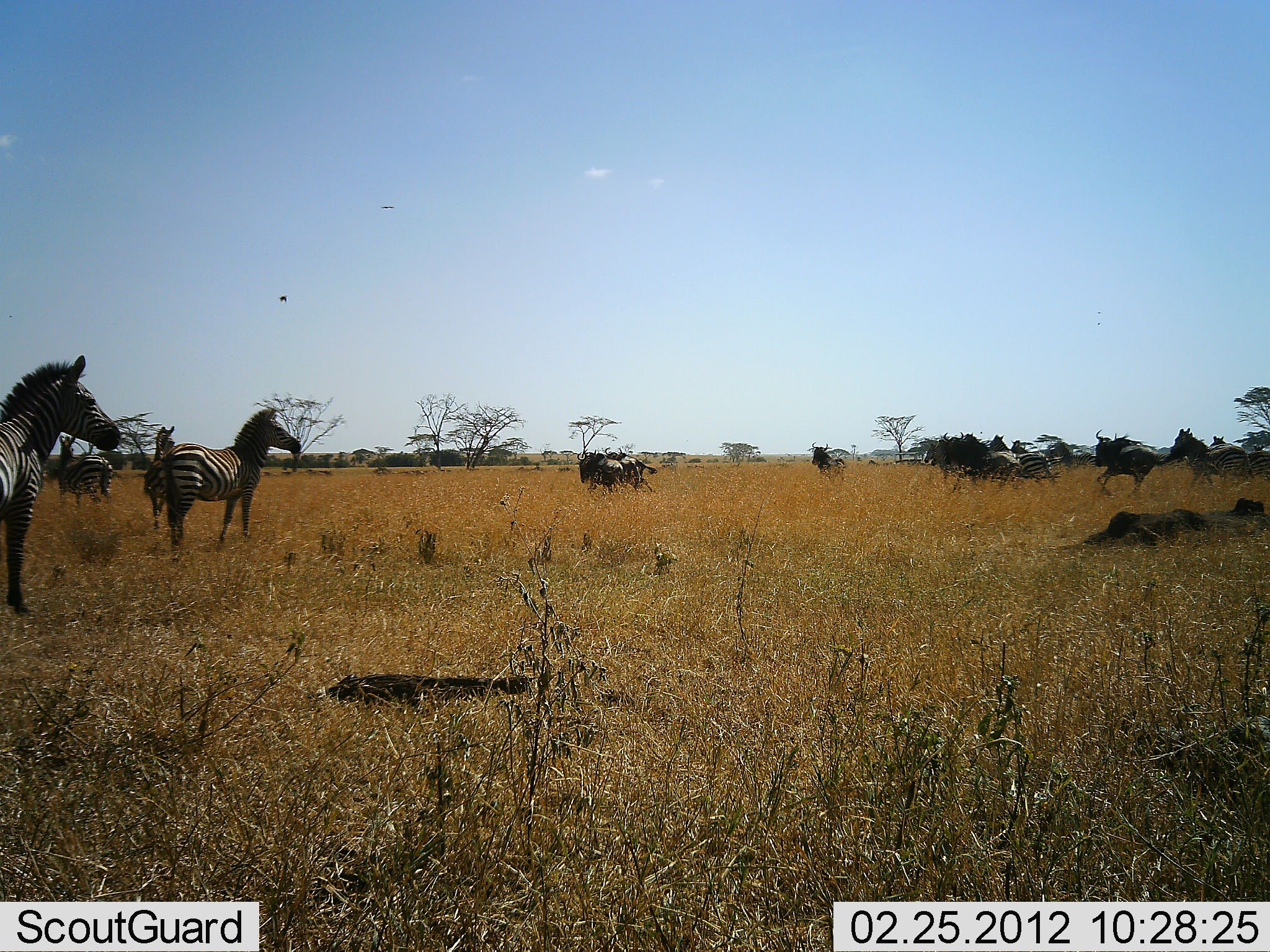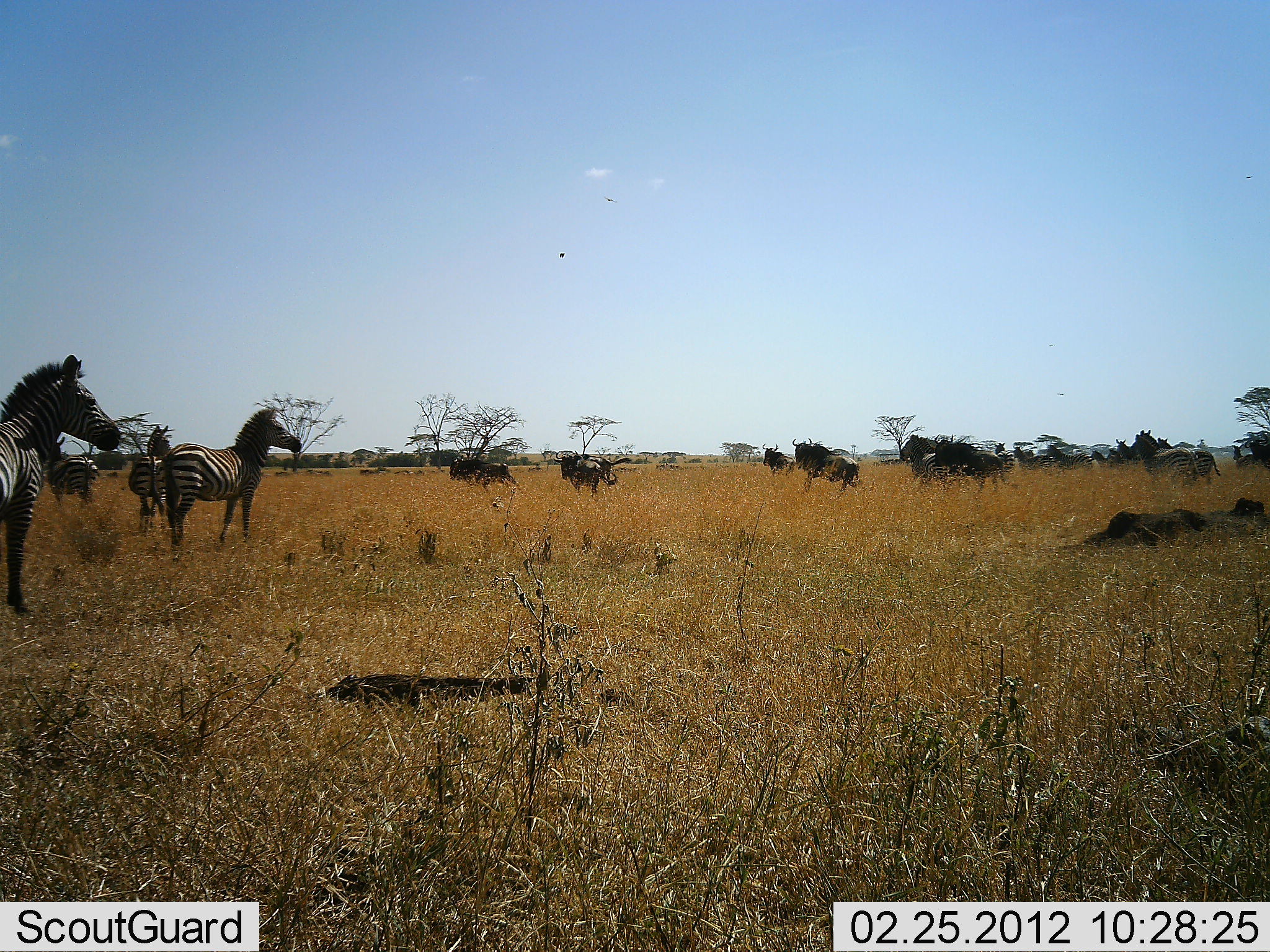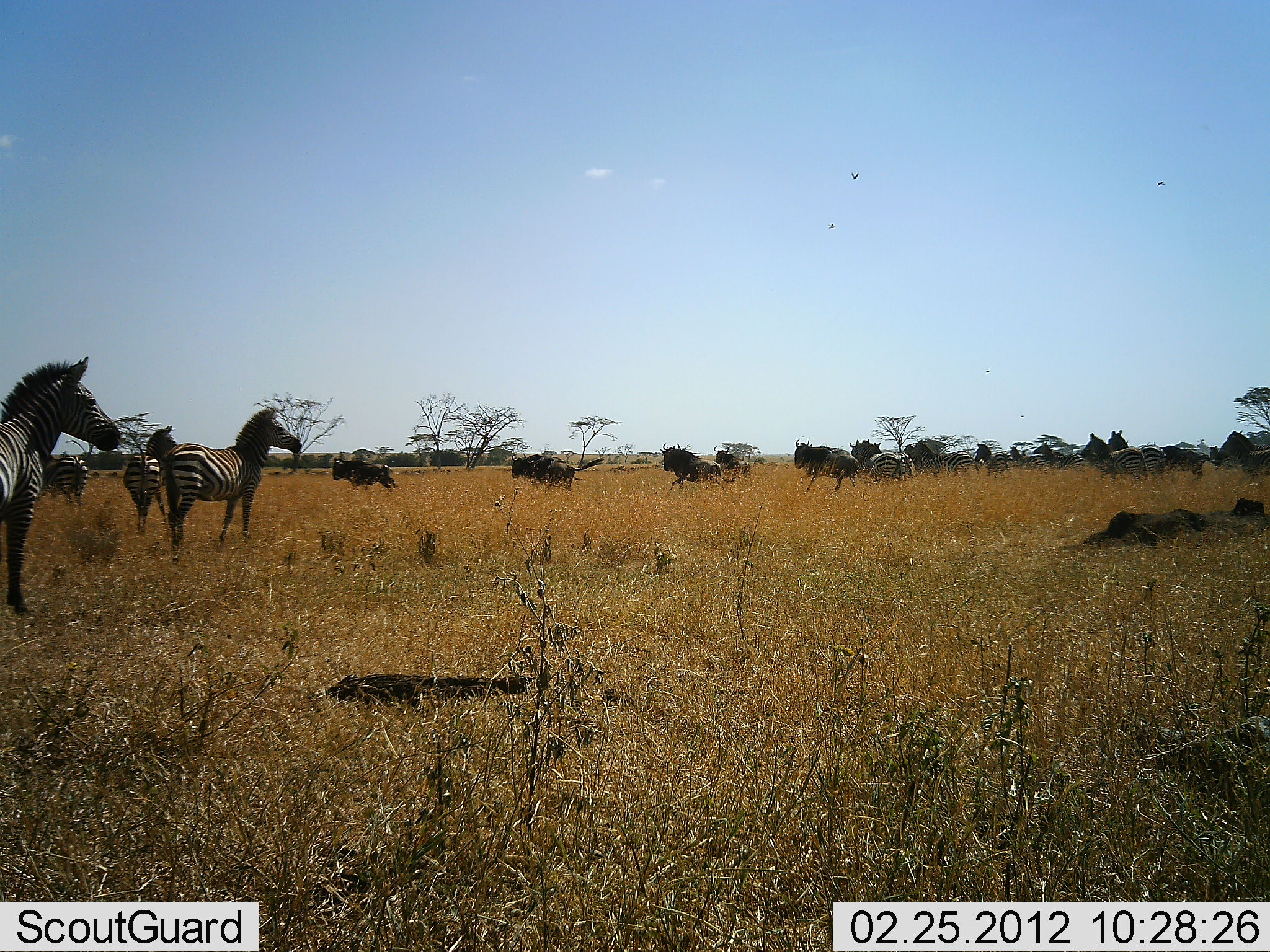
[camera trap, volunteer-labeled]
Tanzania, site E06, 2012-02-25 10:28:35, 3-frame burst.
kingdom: Animalia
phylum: Chordata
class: Mammalia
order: Artiodactyla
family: Bovidae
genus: Connochaetes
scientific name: Connochaetes taurinus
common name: blue wildebeest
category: wildebeest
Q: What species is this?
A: Wildebeest (blue wildebeest) (Connochaetes taurinus).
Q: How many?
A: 11-50.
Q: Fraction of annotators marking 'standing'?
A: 8%.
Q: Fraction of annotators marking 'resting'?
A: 0%.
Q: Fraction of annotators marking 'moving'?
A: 96%.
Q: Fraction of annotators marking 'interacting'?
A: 0%.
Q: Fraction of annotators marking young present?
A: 4%.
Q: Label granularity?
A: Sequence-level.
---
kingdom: Animalia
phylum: Chordata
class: Mammalia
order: Perissodactyla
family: Equidae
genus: Equus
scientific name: Equus quagga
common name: plains zebra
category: zebra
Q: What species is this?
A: Zebra (plains zebra) (Equus quagga).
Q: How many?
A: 7.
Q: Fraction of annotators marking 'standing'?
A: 79%.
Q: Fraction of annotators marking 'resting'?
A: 0%.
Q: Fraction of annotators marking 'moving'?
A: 59%.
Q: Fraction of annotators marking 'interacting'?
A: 3%.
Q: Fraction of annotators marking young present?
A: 3%.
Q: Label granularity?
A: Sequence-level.